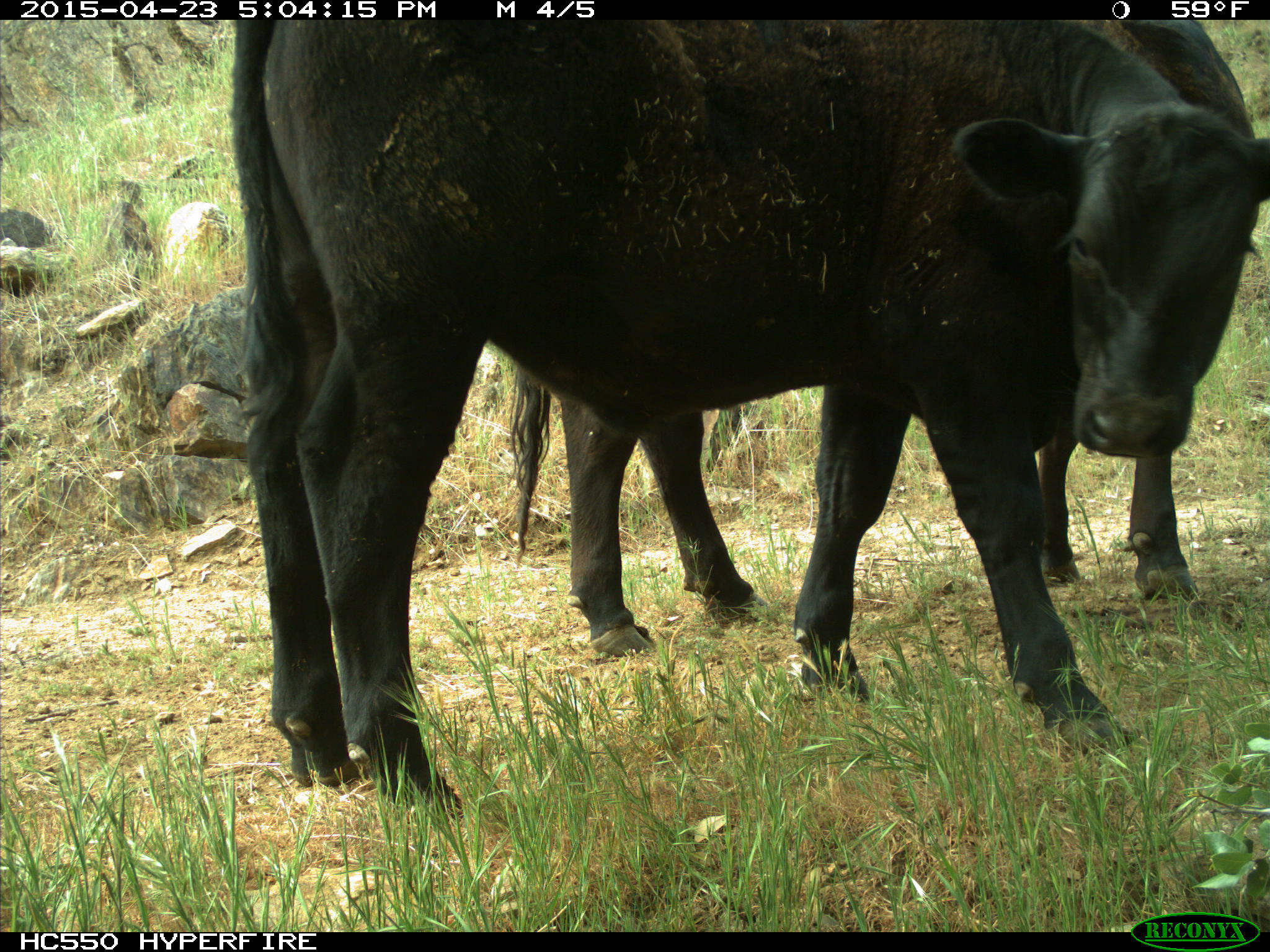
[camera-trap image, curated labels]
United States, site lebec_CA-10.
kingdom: Animalia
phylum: Chordata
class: Mammalia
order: Artiodactyla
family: Bovidae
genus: Bos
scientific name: Bos taurus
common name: domestic cow